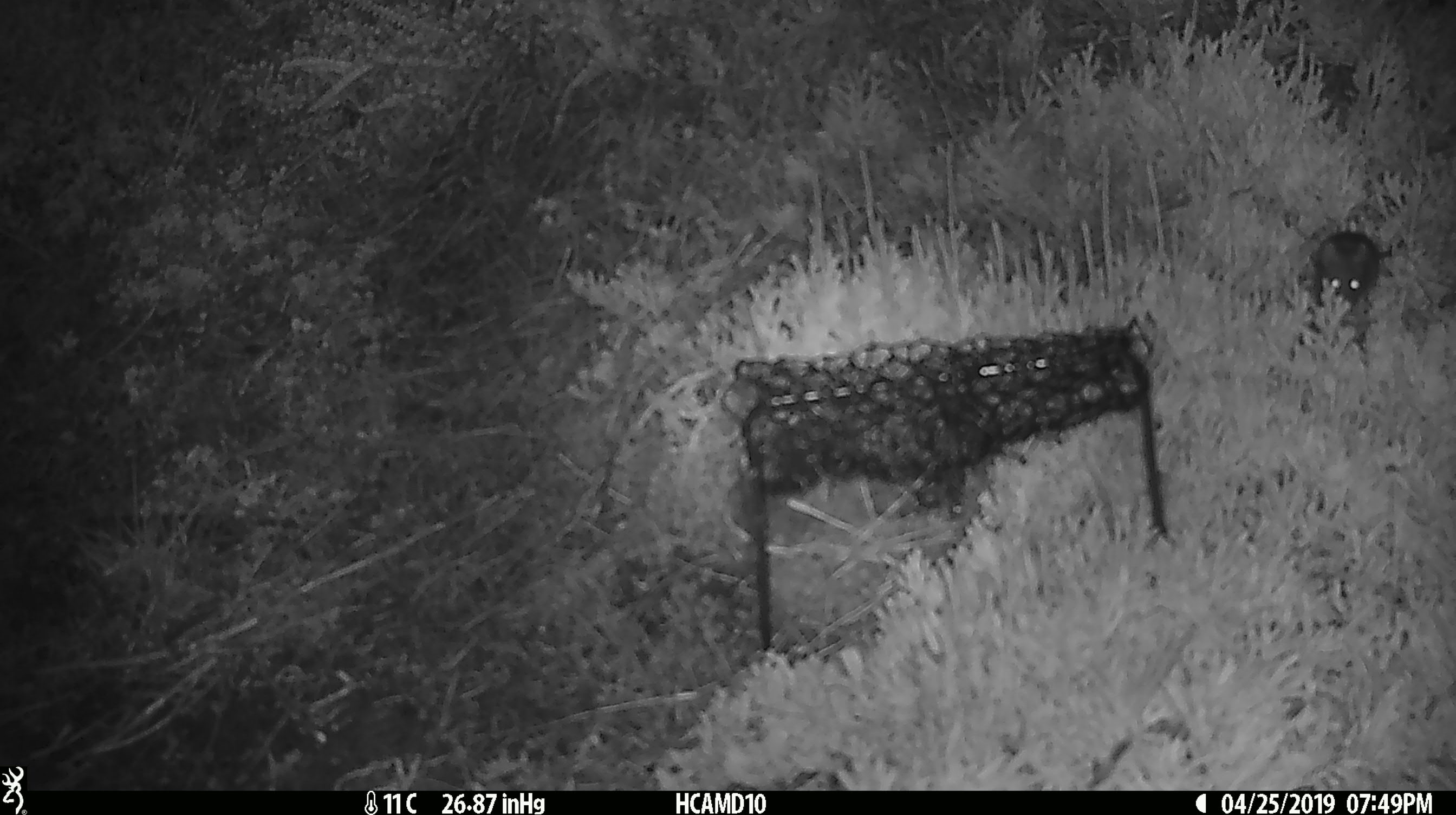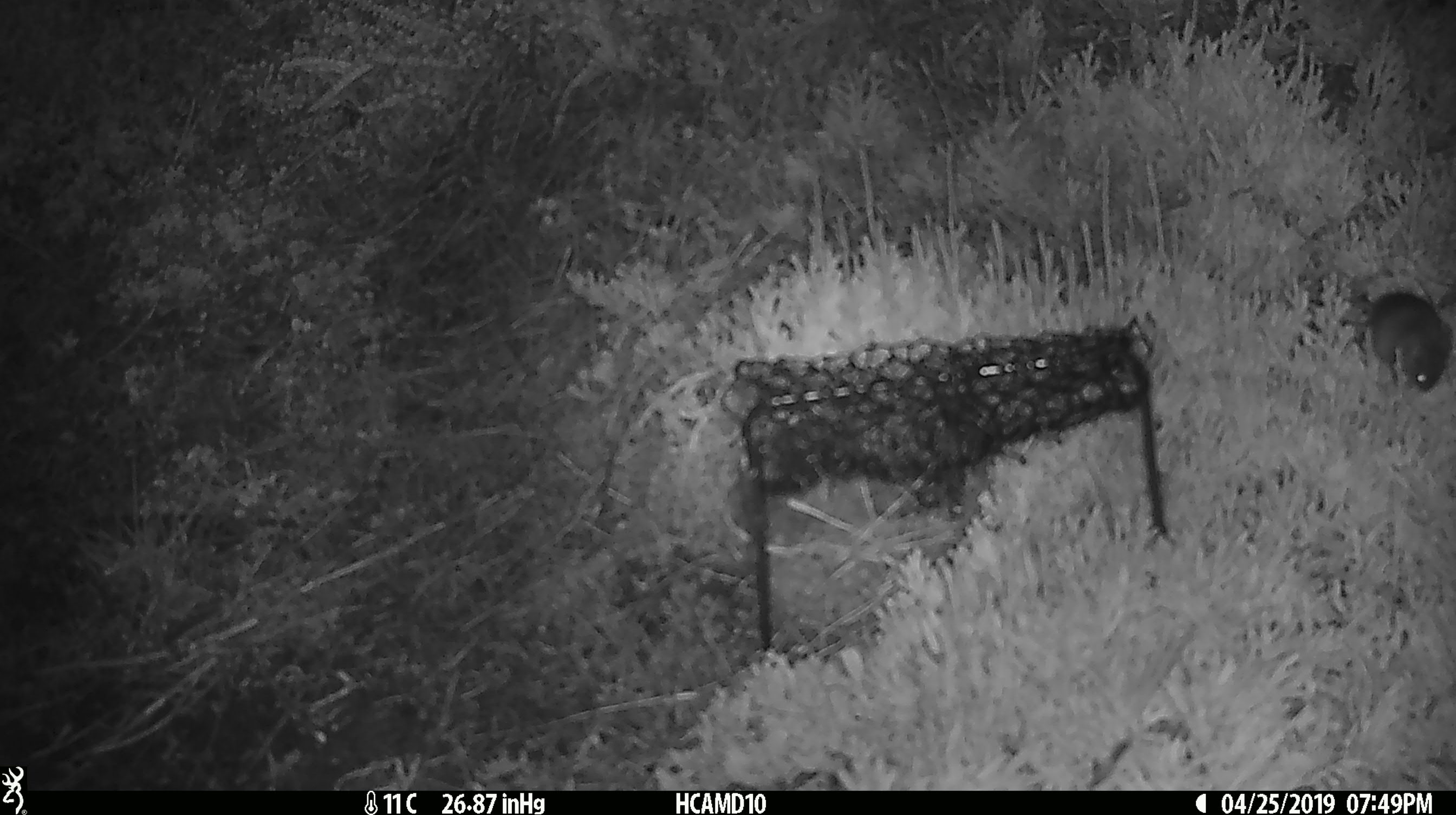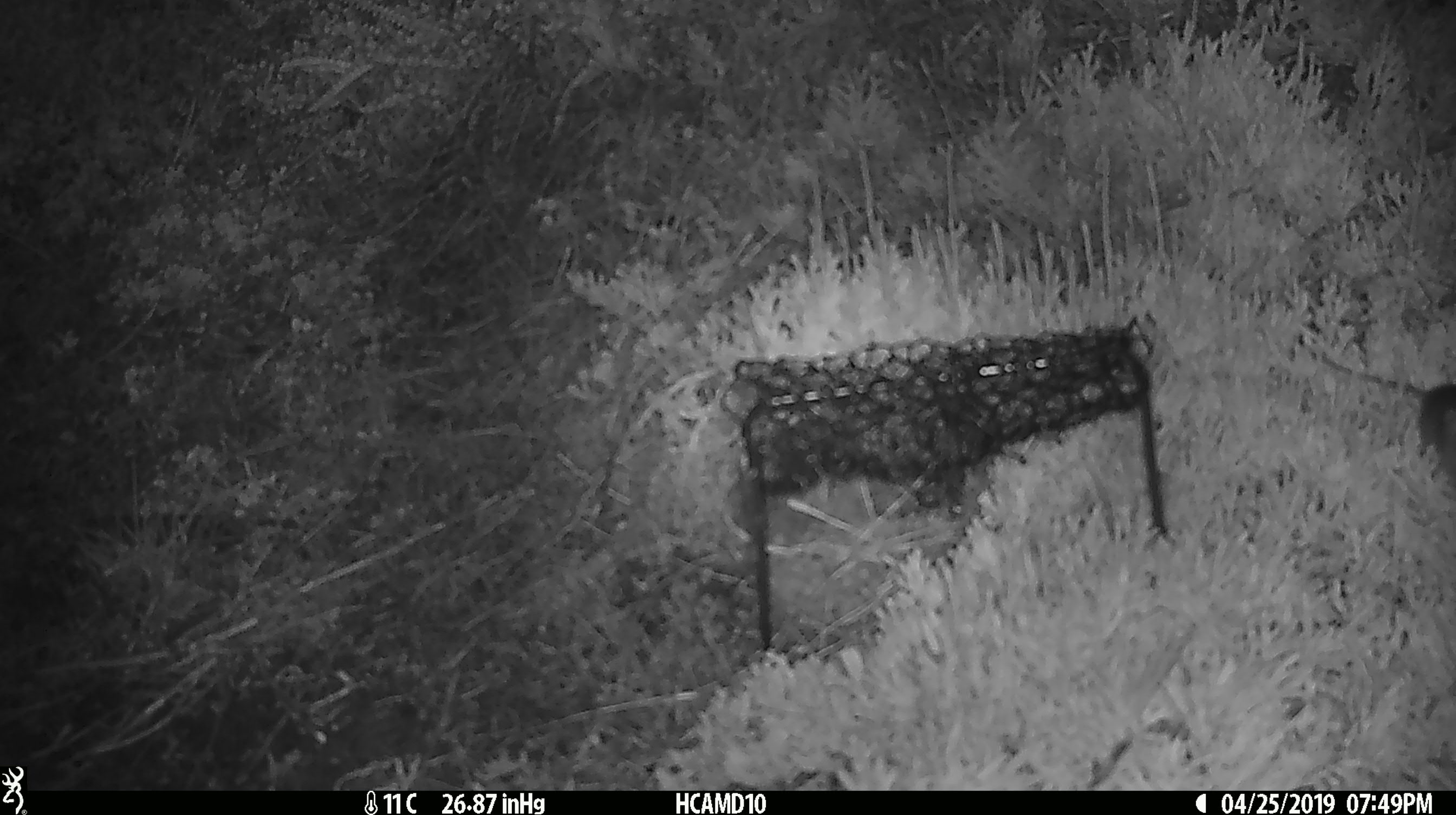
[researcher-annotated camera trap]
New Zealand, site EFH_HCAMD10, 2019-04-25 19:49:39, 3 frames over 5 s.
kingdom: Animalia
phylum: Chordata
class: Mammalia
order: Rodentia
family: Muridae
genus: Rattus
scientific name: Rattus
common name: rat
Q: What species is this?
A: Rat (Rattus).